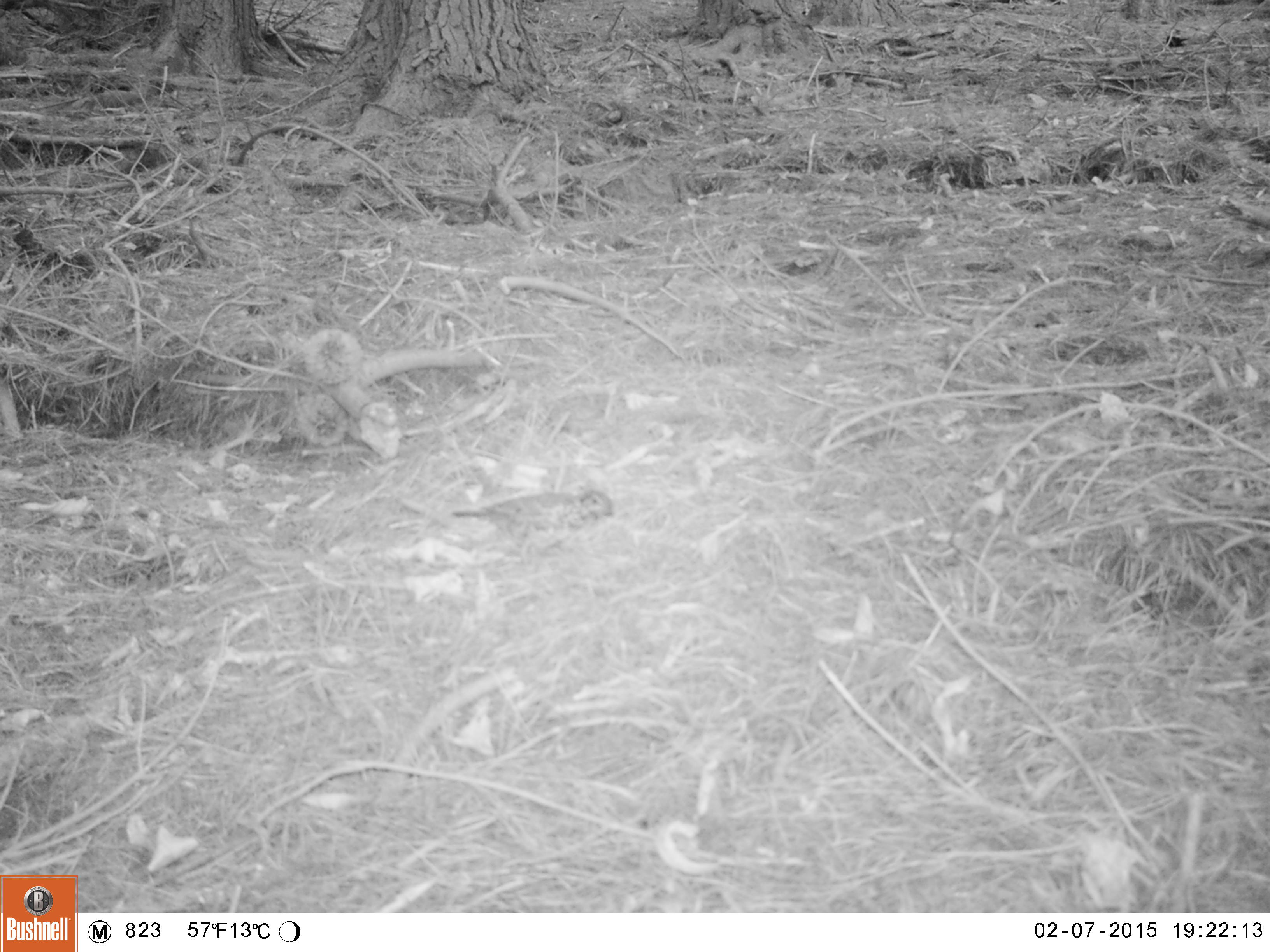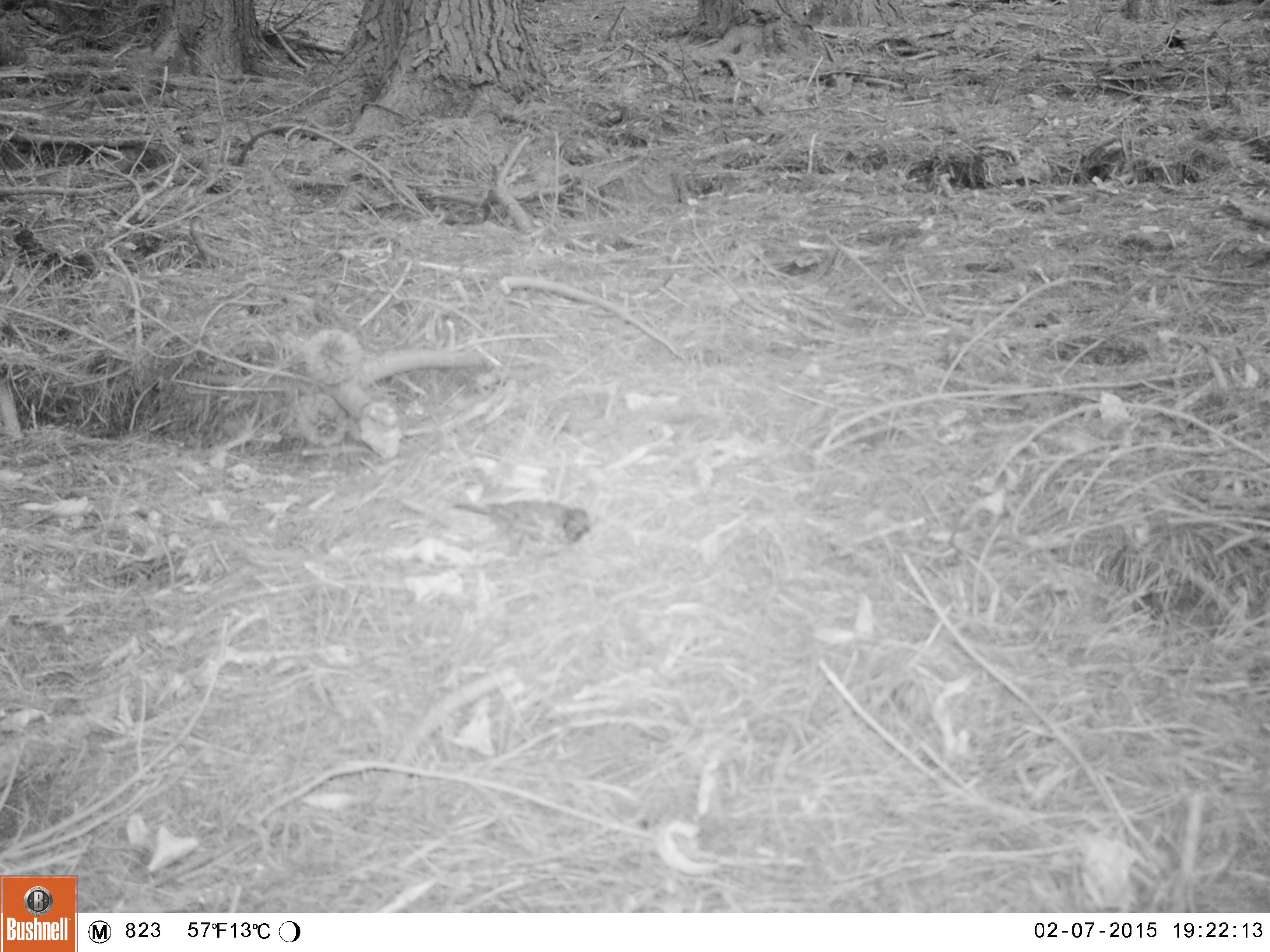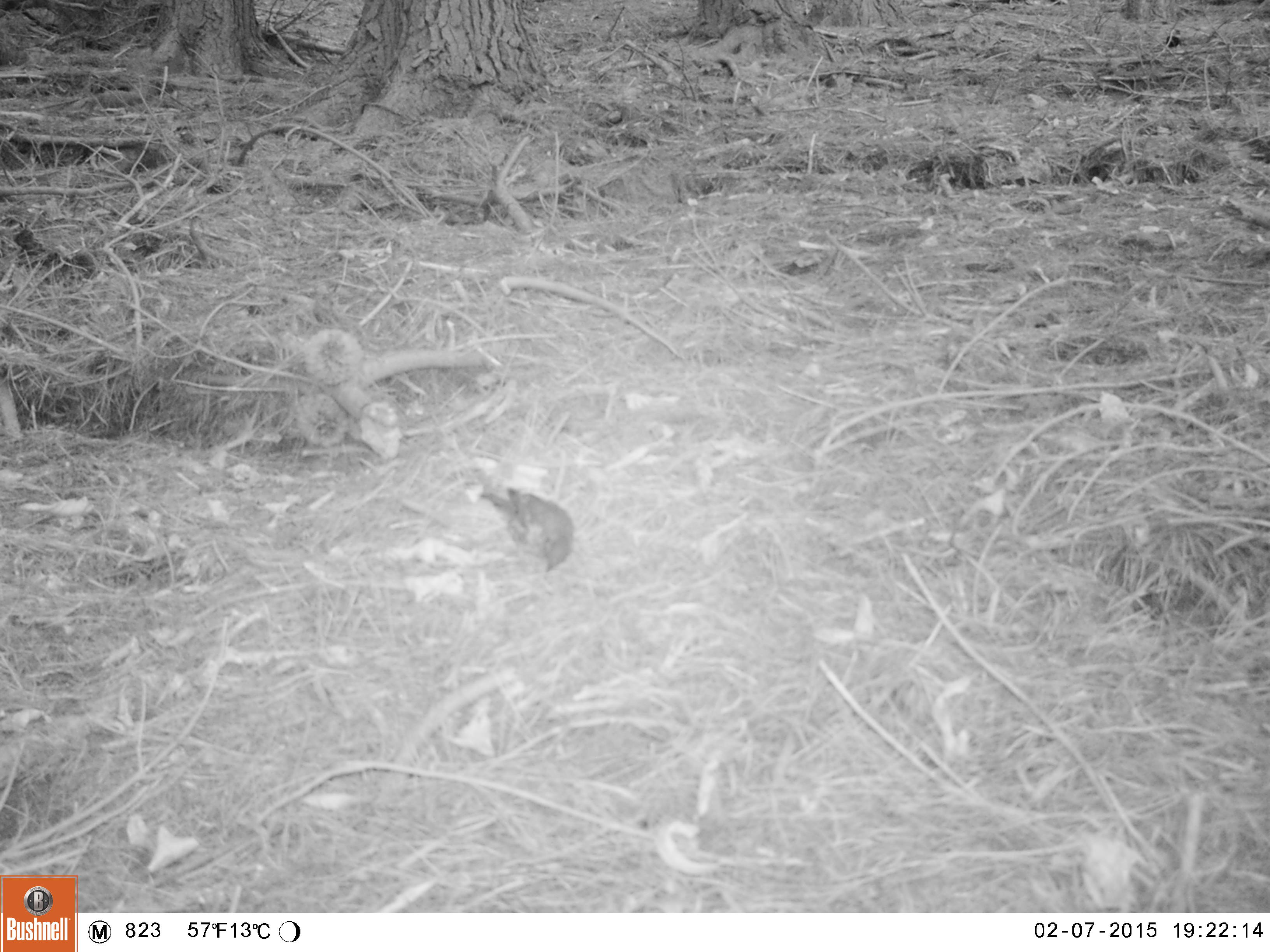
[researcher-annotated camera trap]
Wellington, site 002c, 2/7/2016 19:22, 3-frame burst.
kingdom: Animalia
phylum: Chordata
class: Aves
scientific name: Aves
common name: bird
Bird (Aves).